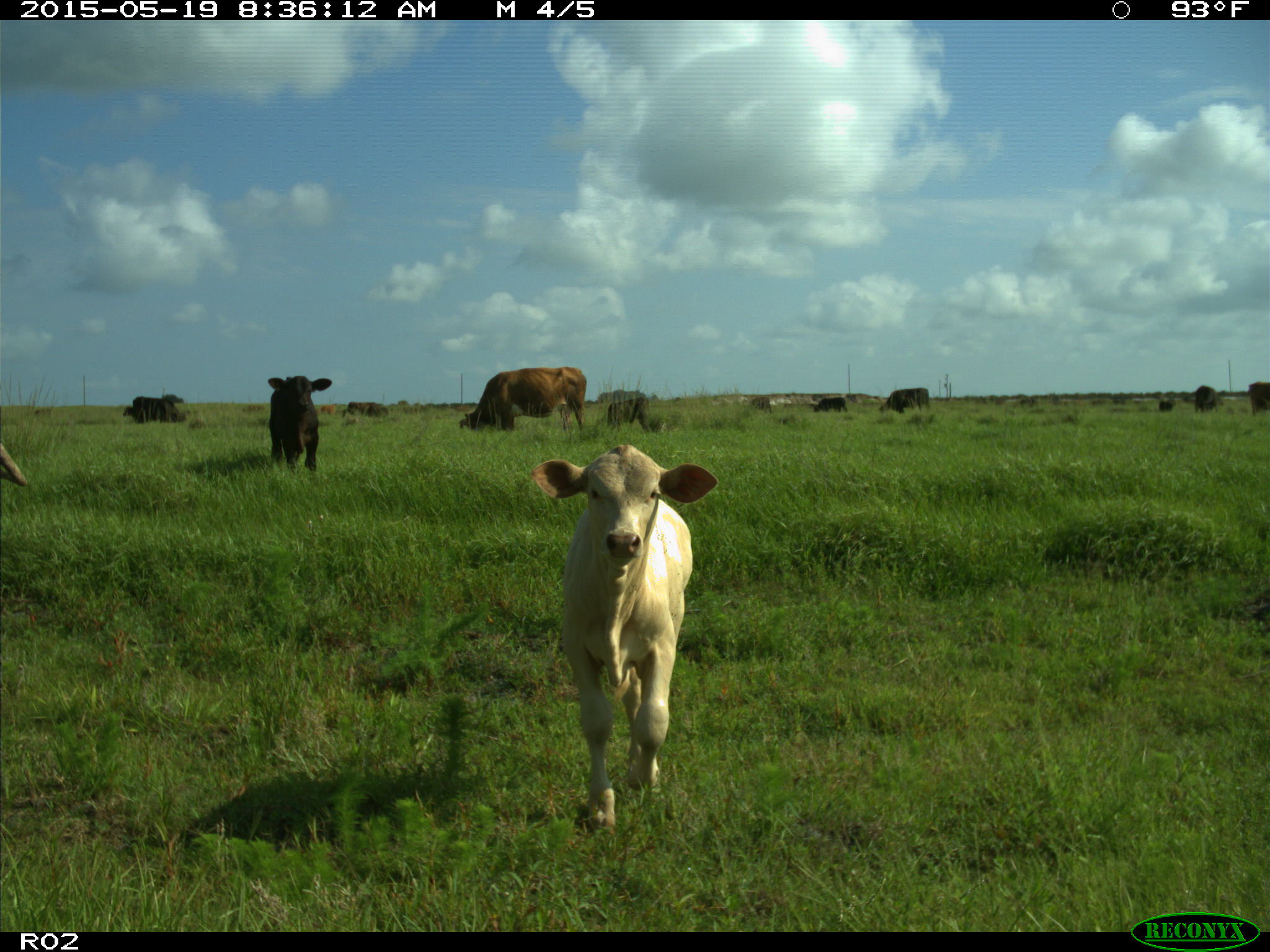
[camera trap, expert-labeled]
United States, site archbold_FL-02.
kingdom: Animalia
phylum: Chordata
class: Mammalia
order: Artiodactyla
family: Bovidae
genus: Bos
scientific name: Bos taurus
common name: domestic cow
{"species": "Bos taurus (domestic cow)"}